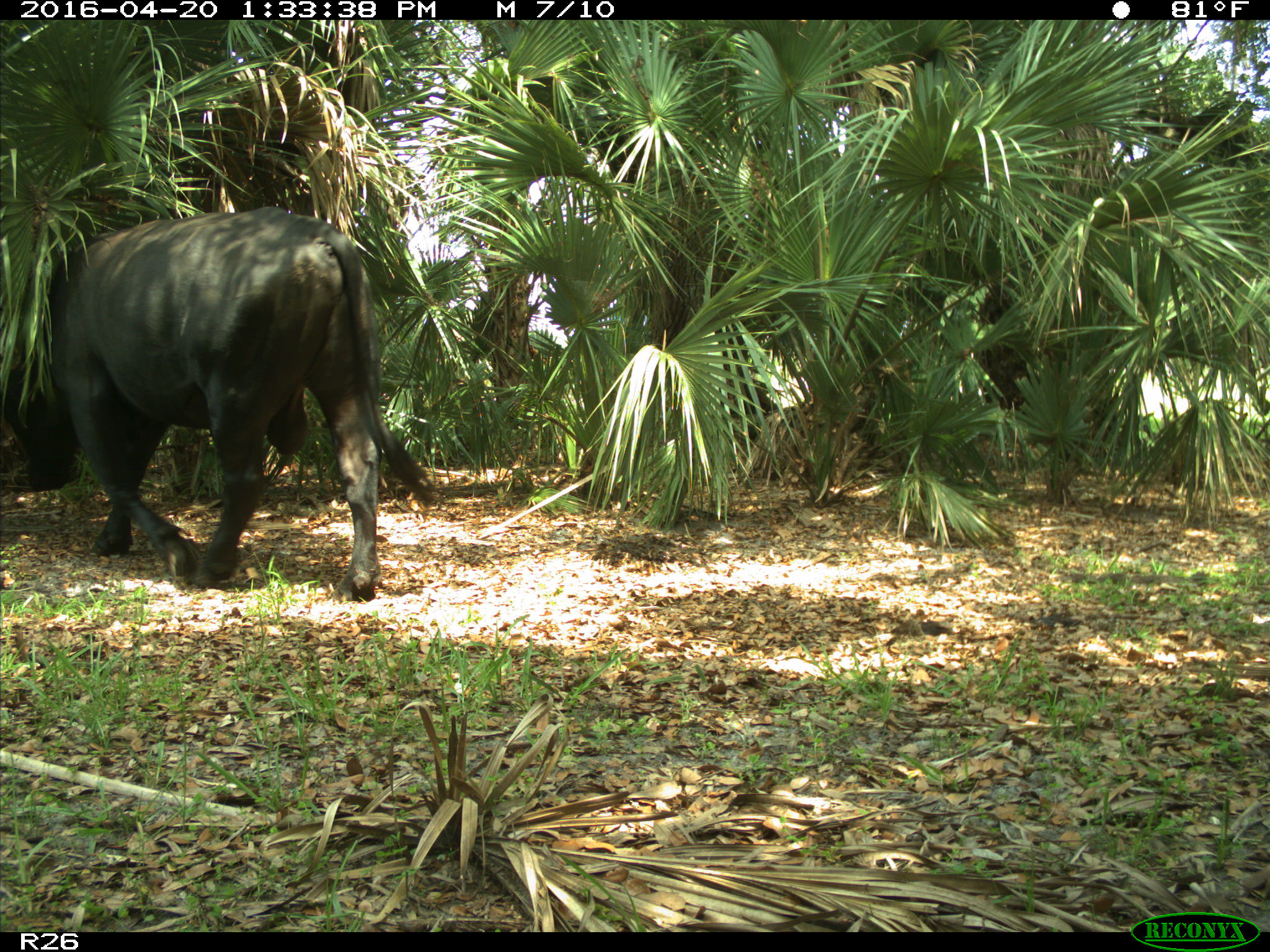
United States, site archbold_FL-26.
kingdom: Animalia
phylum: Chordata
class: Mammalia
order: Artiodactyla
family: Bovidae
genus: Bos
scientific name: Bos taurus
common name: domestic cow